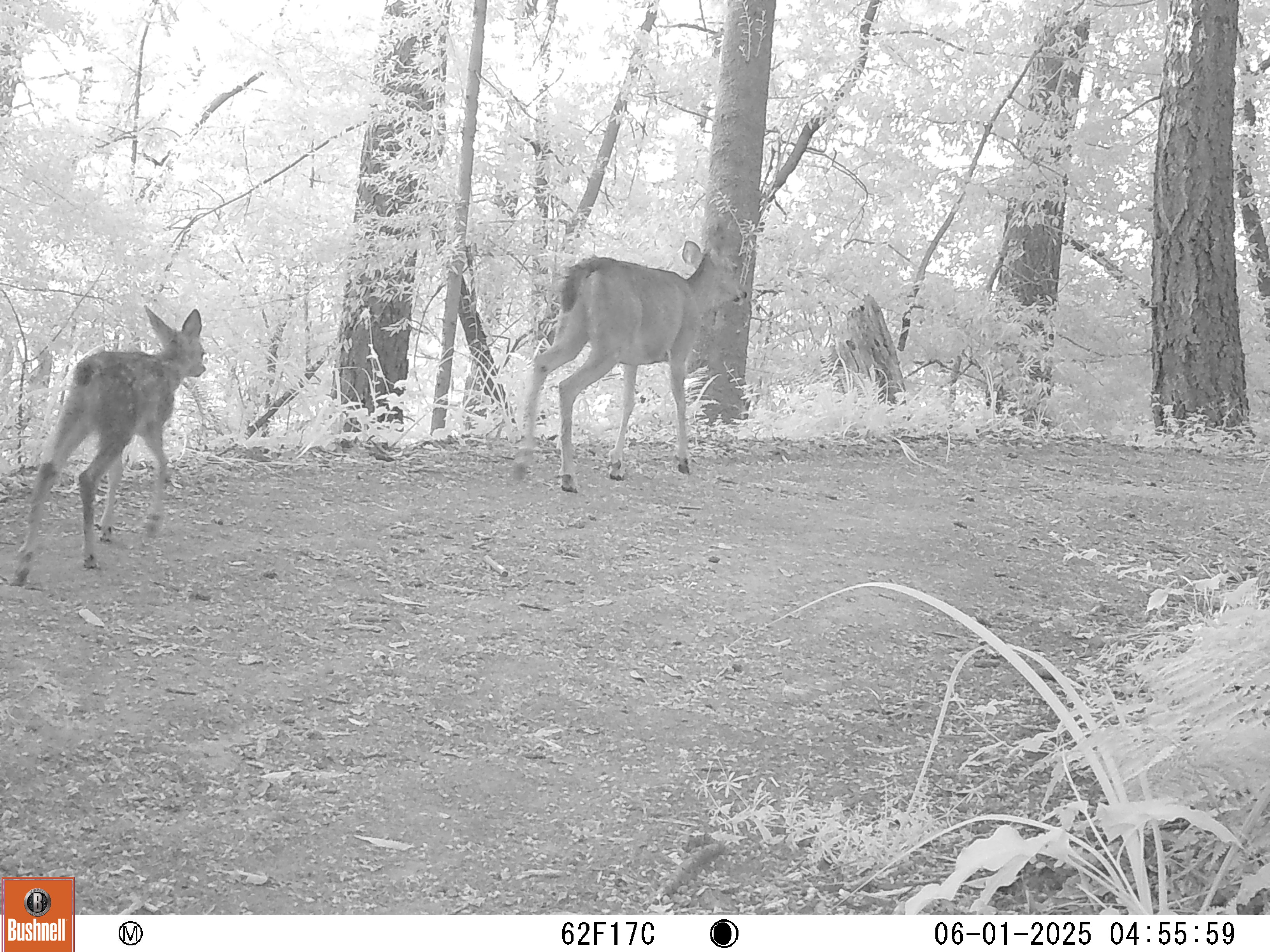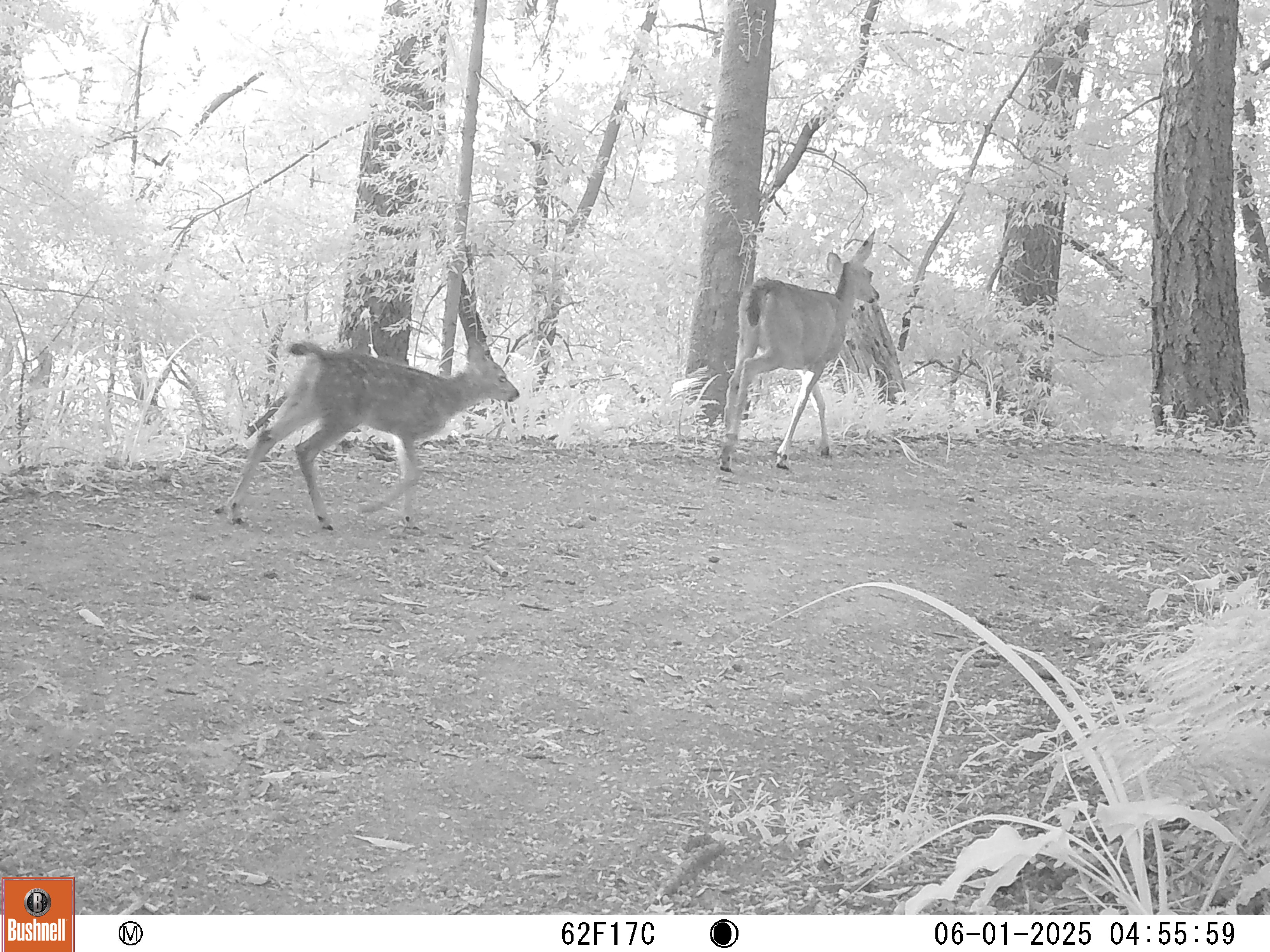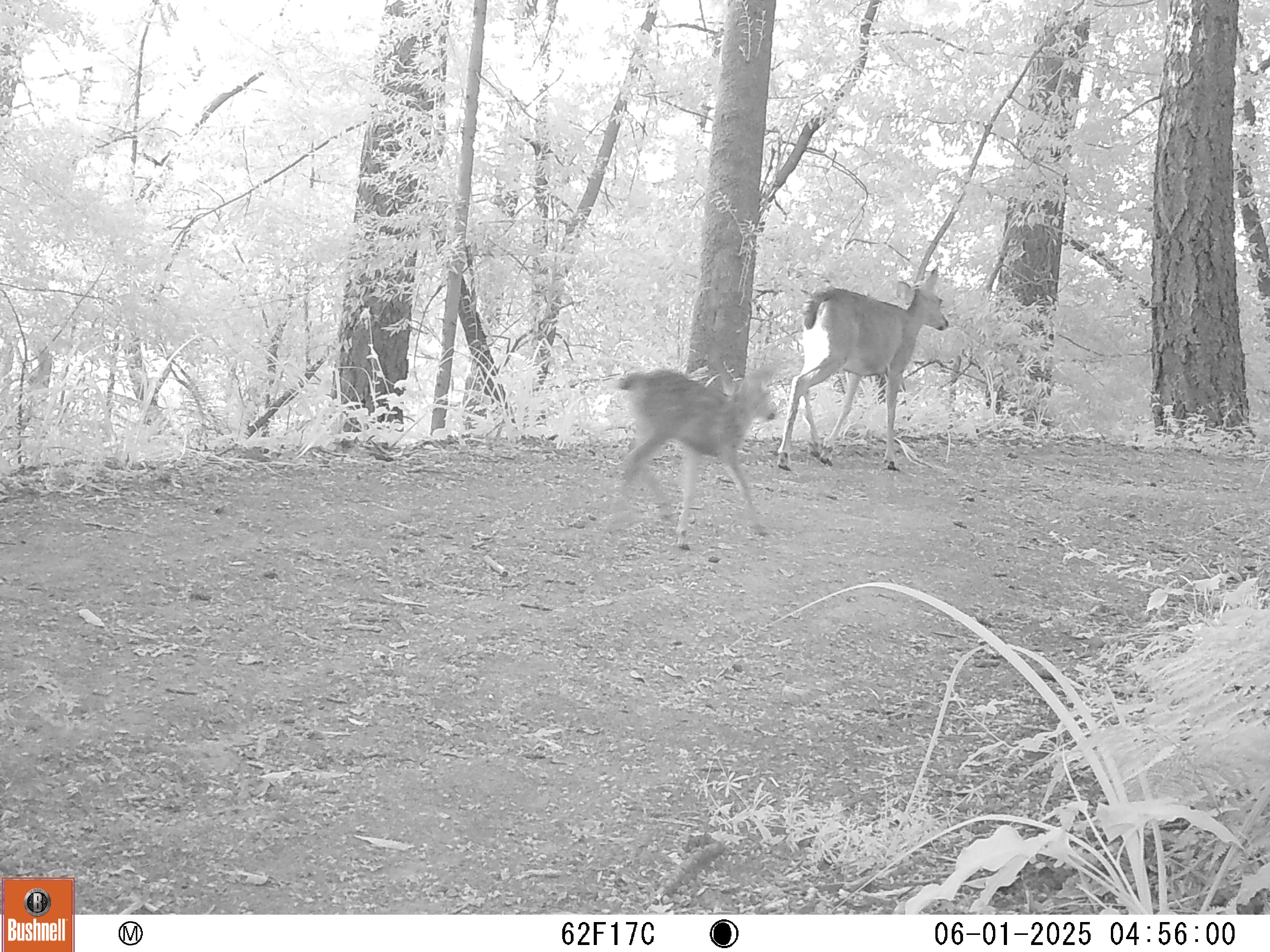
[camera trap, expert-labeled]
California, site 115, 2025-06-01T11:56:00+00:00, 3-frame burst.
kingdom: Animalia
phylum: Chordata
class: Mammalia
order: Artiodactyla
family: Cervidae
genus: Odocoileus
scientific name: Odocoileus hemionus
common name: mule deer